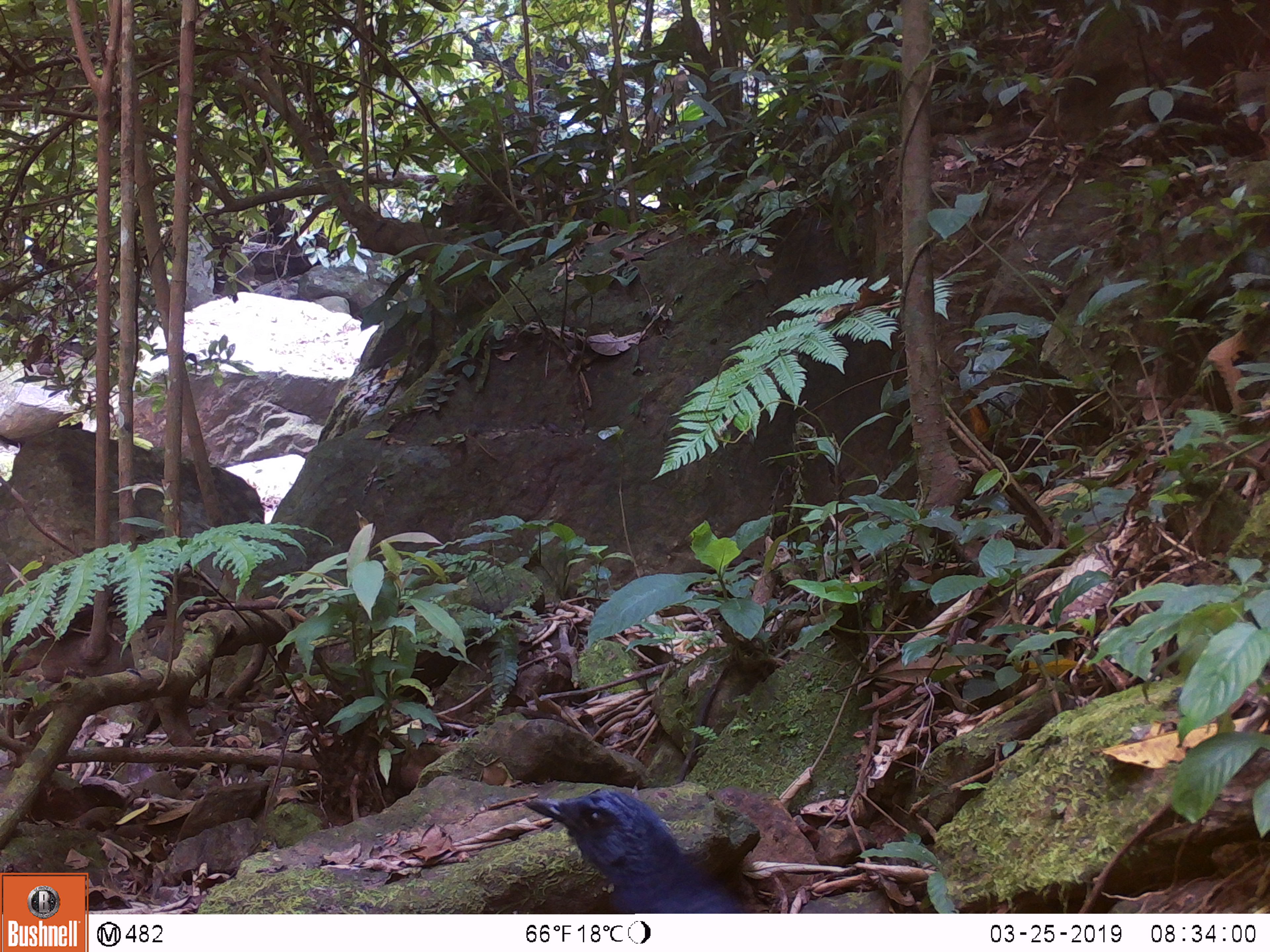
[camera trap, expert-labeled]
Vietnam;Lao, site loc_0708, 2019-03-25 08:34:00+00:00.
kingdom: Animalia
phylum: Chordata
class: Aves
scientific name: Aves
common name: bird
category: unidentified bird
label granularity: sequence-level